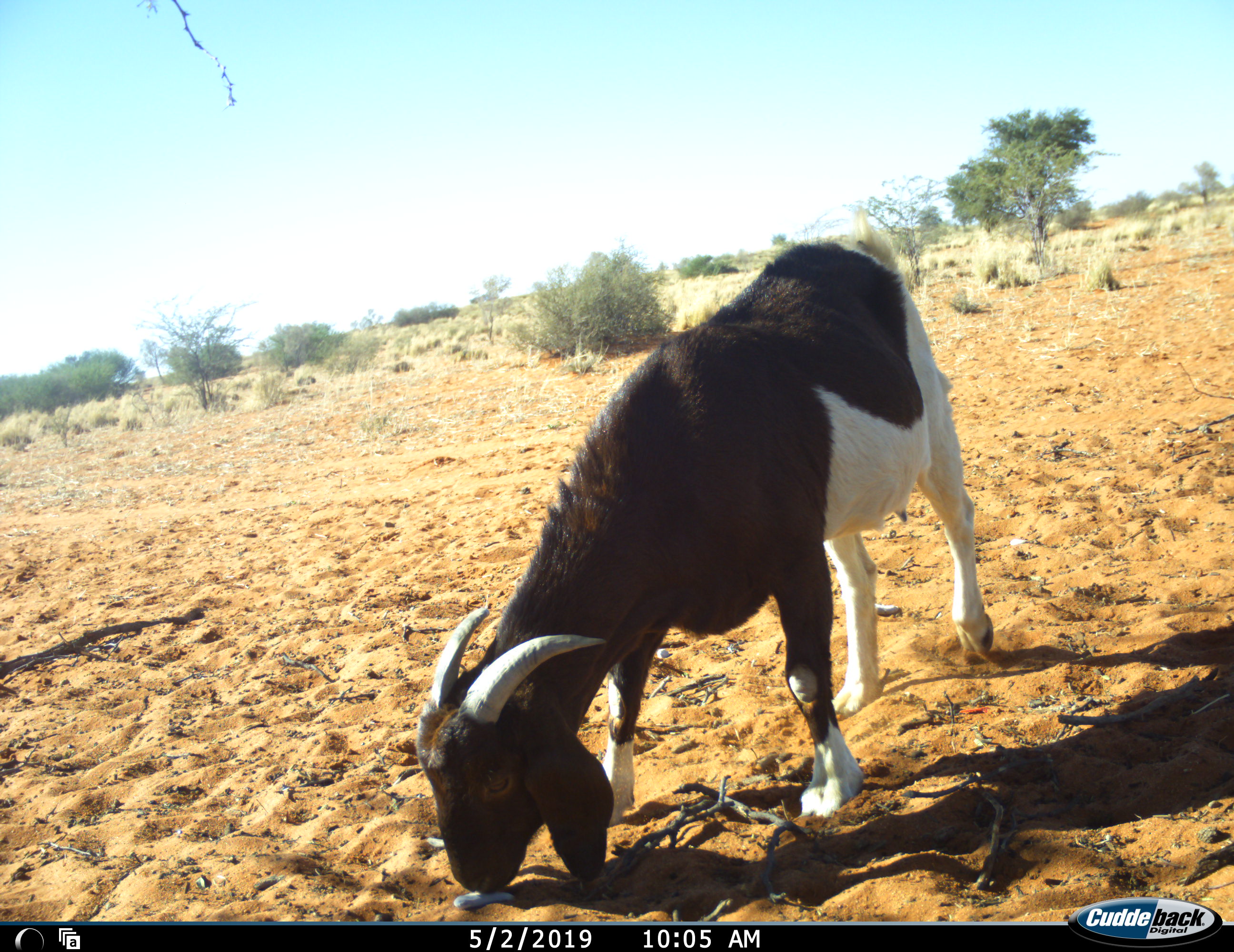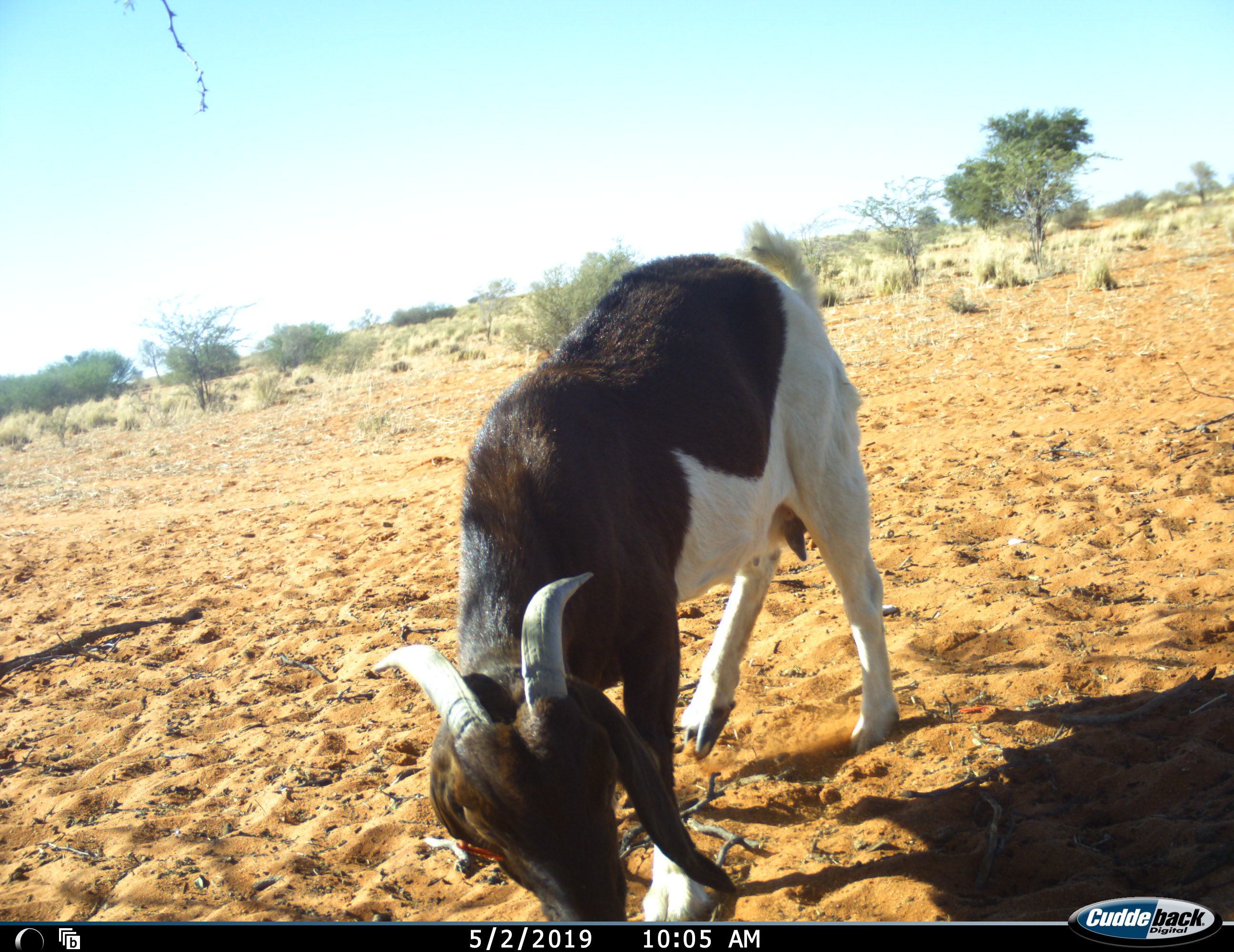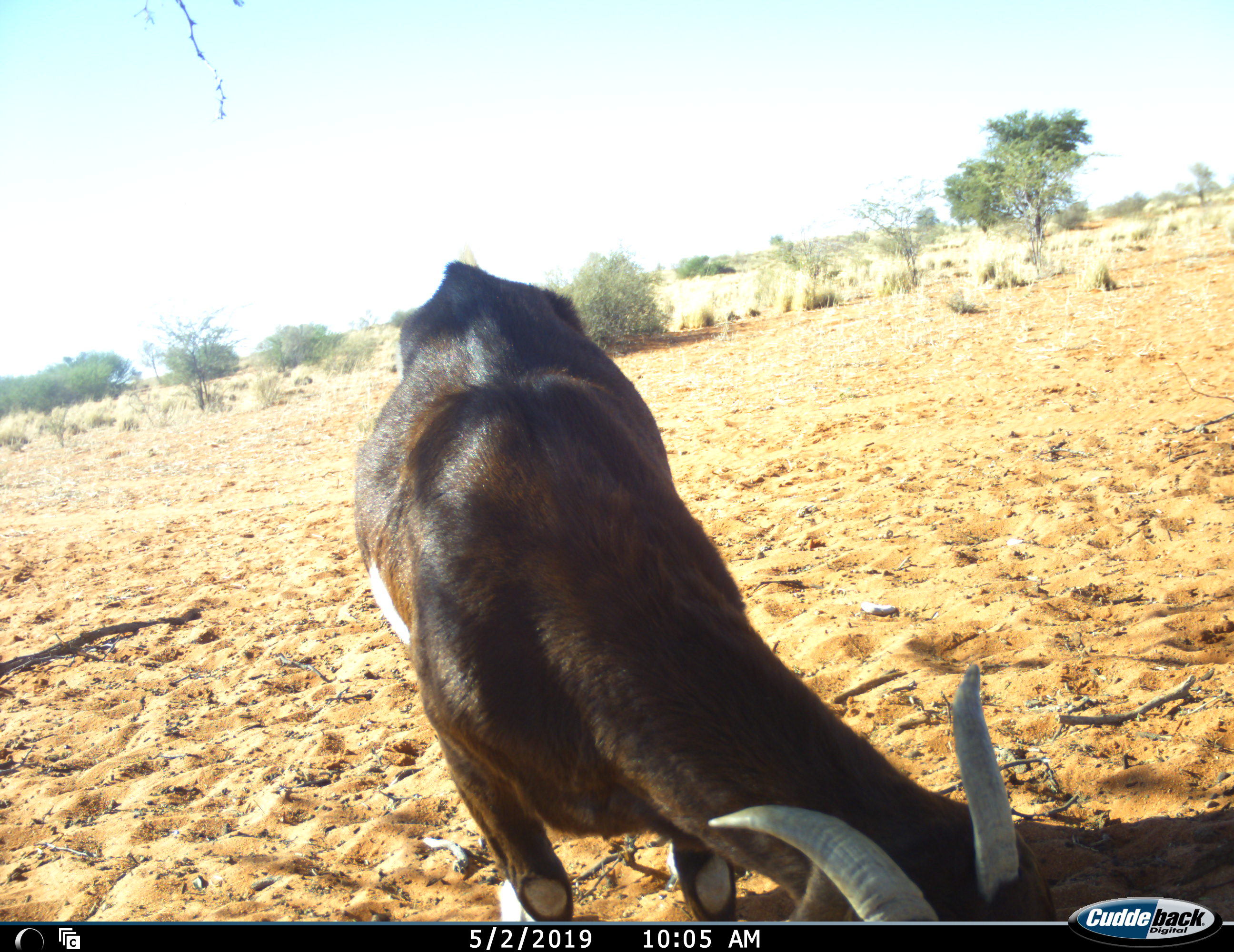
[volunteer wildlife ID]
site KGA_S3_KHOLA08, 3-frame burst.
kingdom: Animalia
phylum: Chordata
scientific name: Vertebrata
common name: domestic animal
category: domesticanimal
Domesticanimal (domestic animal) (Vertebrata), count 1. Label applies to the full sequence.